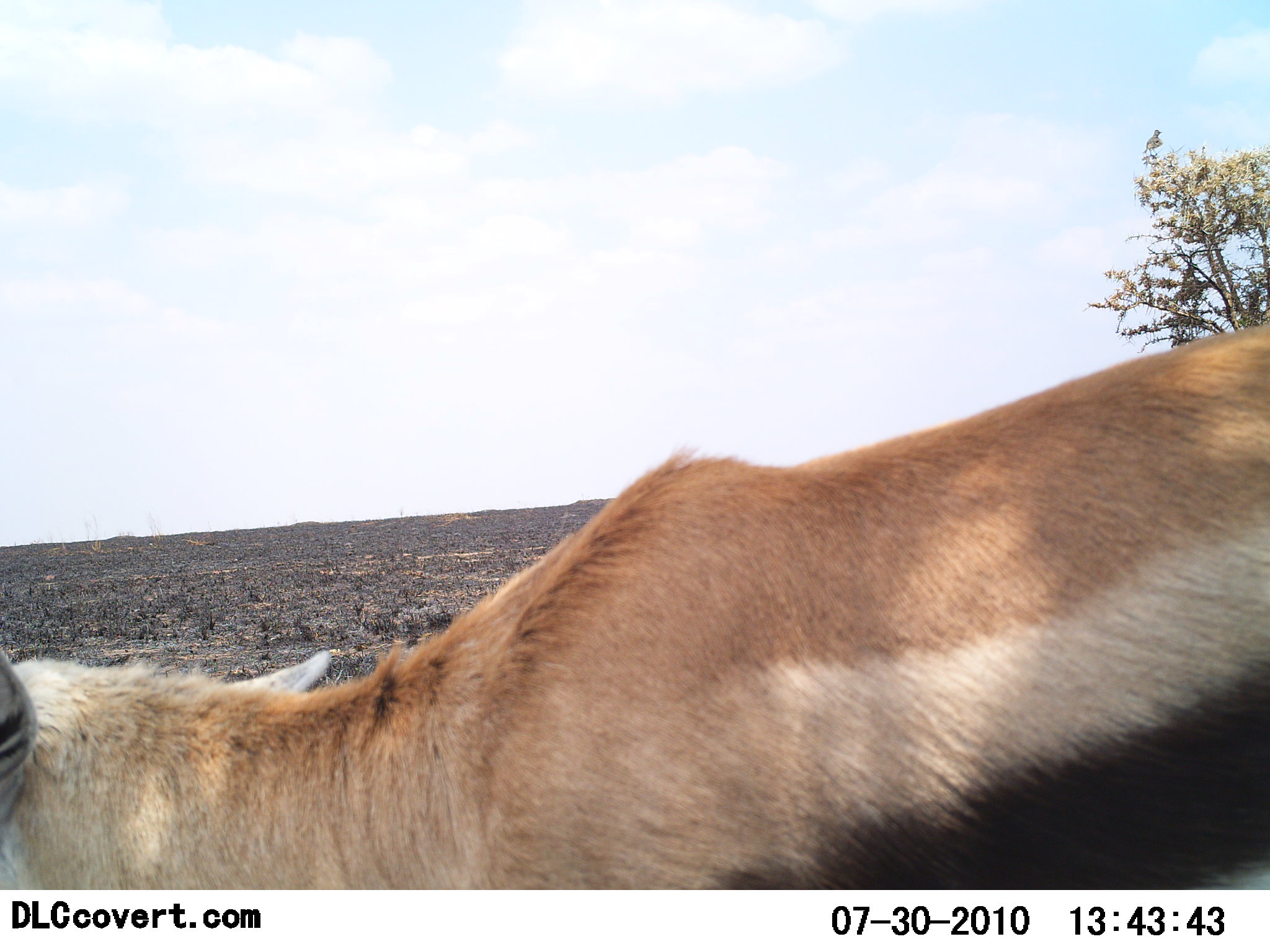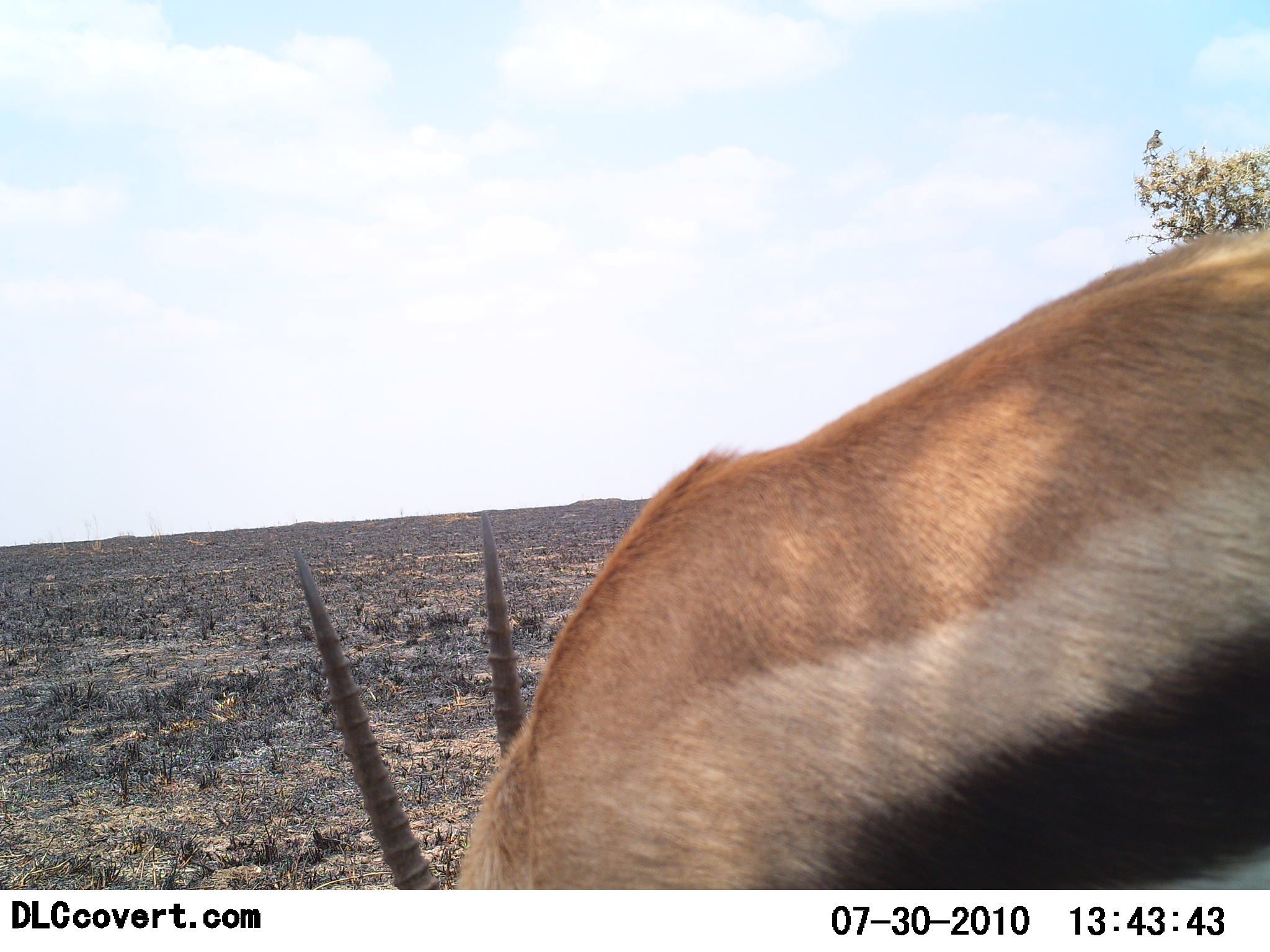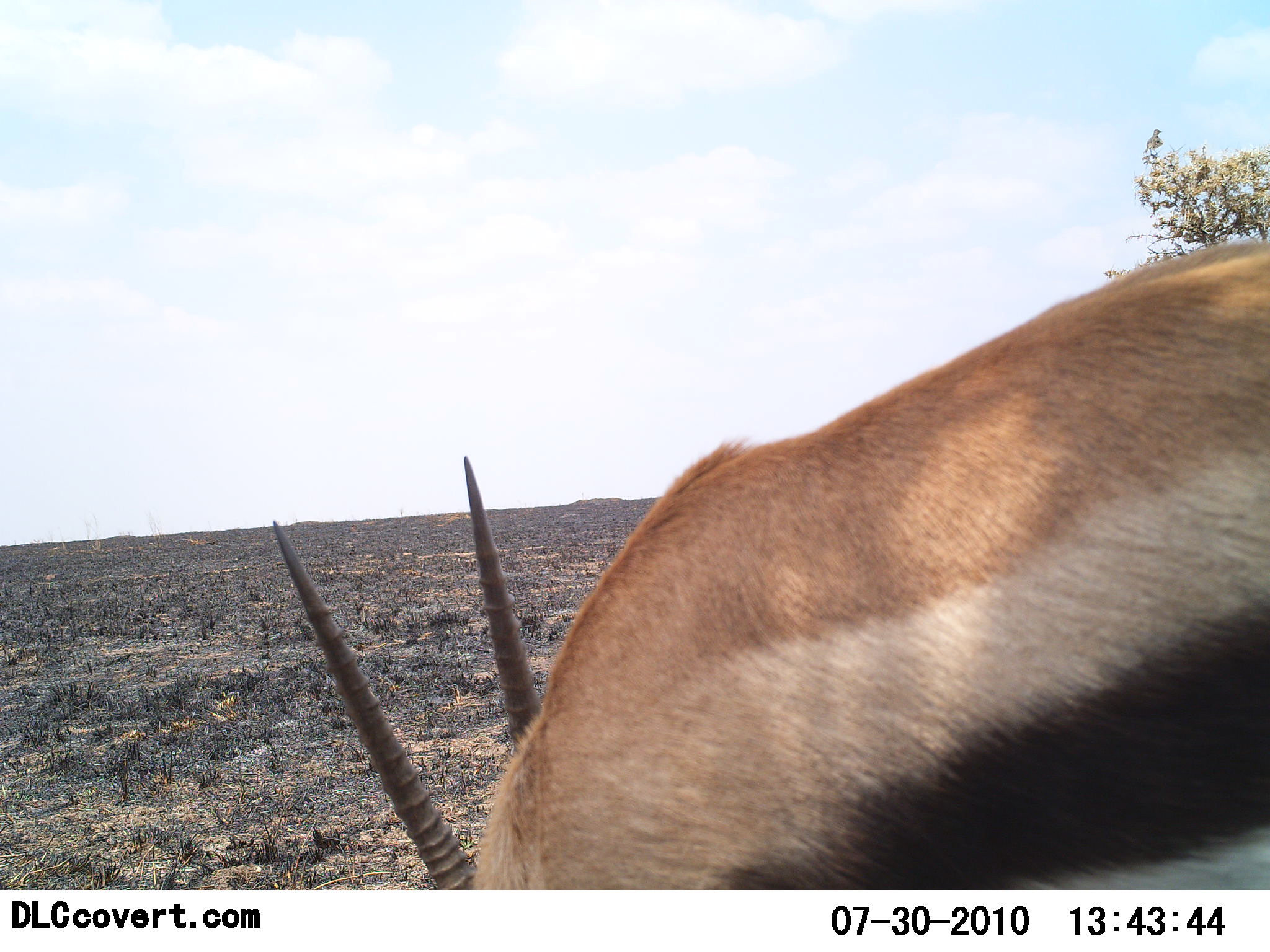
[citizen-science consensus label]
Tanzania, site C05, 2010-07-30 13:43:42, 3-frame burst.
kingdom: Animalia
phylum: Chordata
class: Mammalia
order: Artiodactyla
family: Bovidae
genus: Eudorcas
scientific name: Eudorcas thomsonii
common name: thomson's gazelle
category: gazellethomsons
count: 1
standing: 23%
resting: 0%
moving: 15%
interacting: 0%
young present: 0%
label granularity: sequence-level